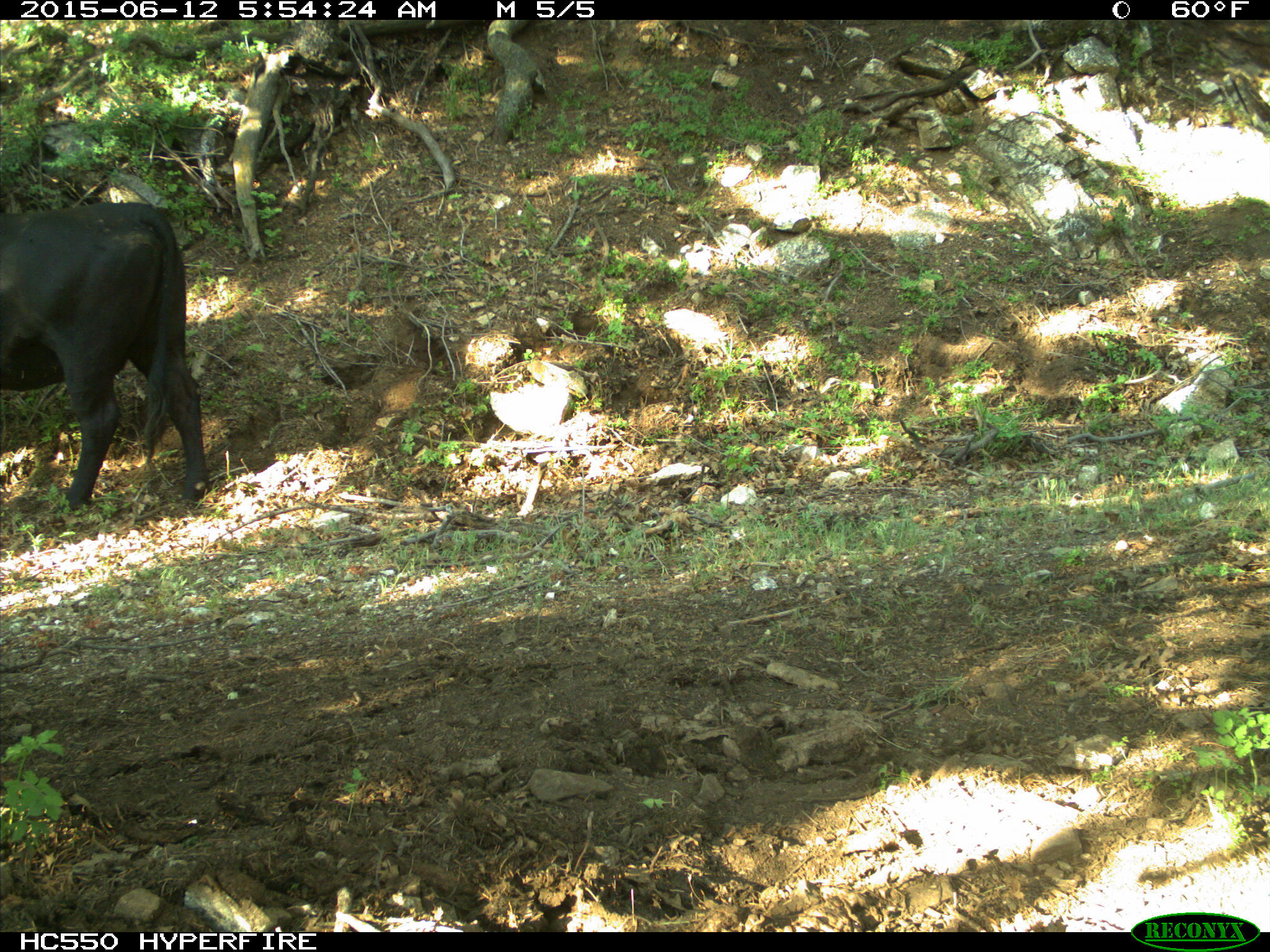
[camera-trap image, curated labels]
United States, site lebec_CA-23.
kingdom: Animalia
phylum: Chordata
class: Mammalia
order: Artiodactyla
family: Bovidae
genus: Bos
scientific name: Bos taurus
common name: domestic cow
Bos taurus (domestic cow).